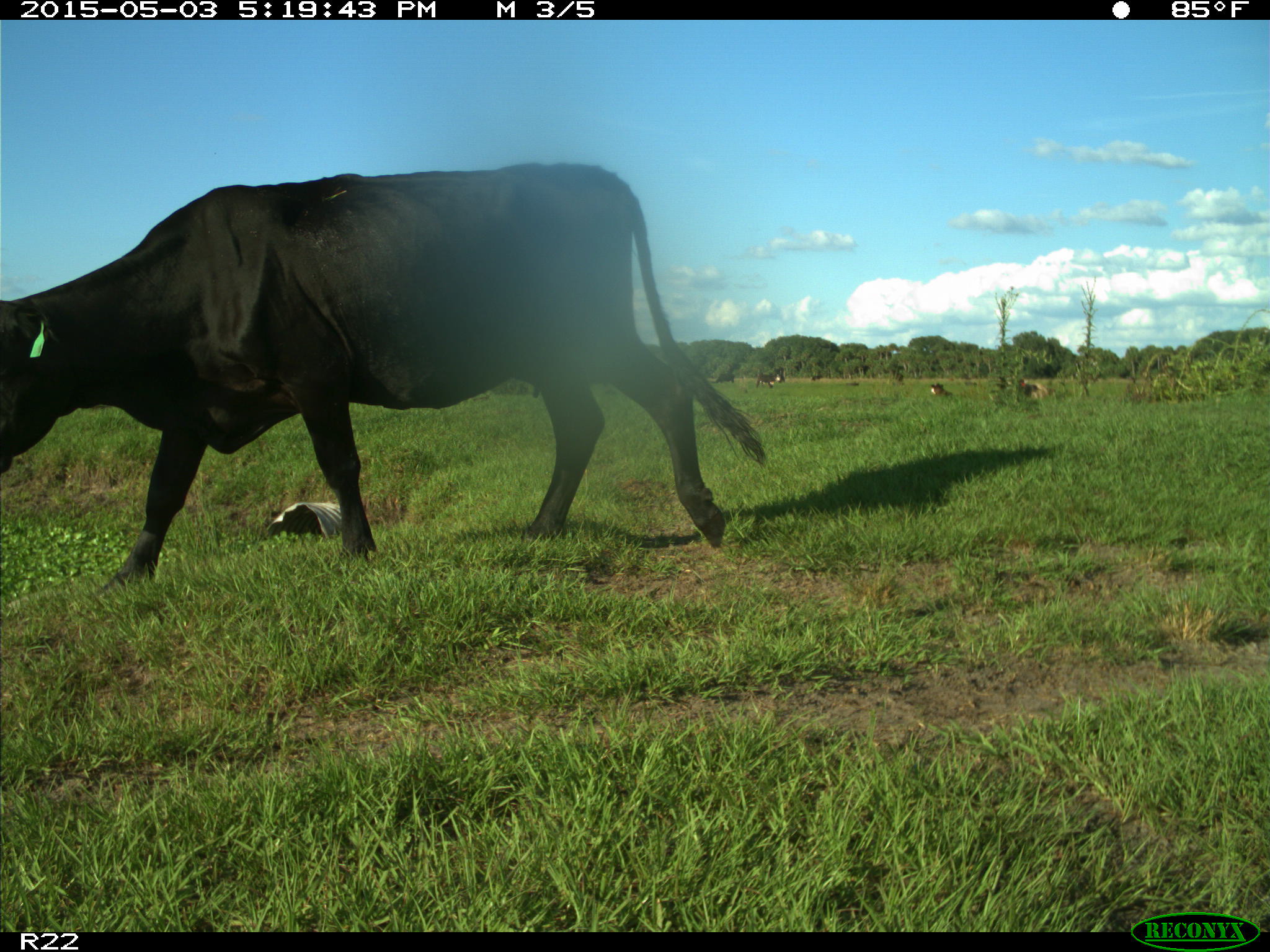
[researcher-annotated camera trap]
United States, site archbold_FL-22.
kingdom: Animalia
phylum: Chordata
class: Mammalia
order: Artiodactyla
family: Bovidae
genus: Bos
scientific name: Bos taurus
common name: domestic cow